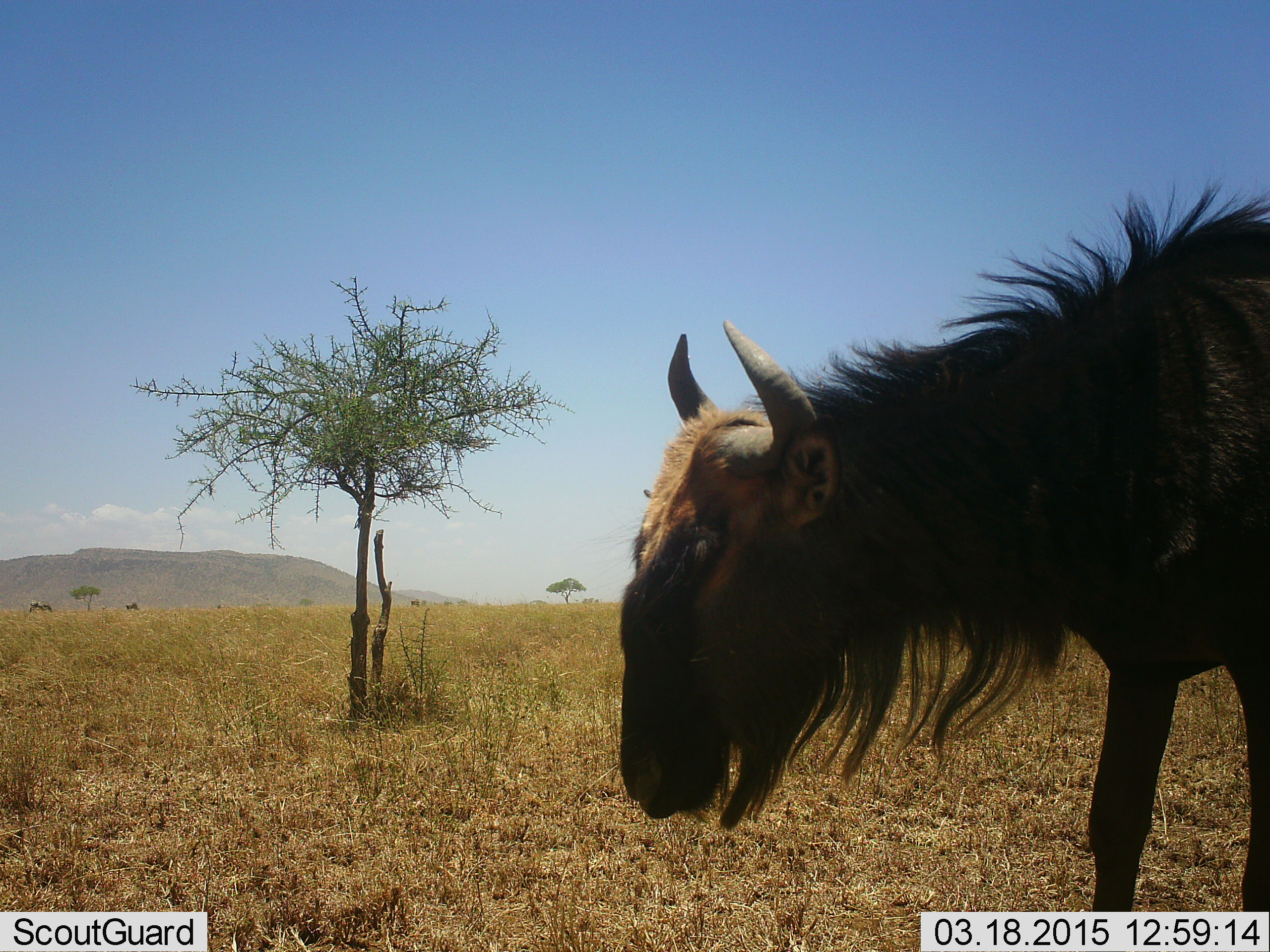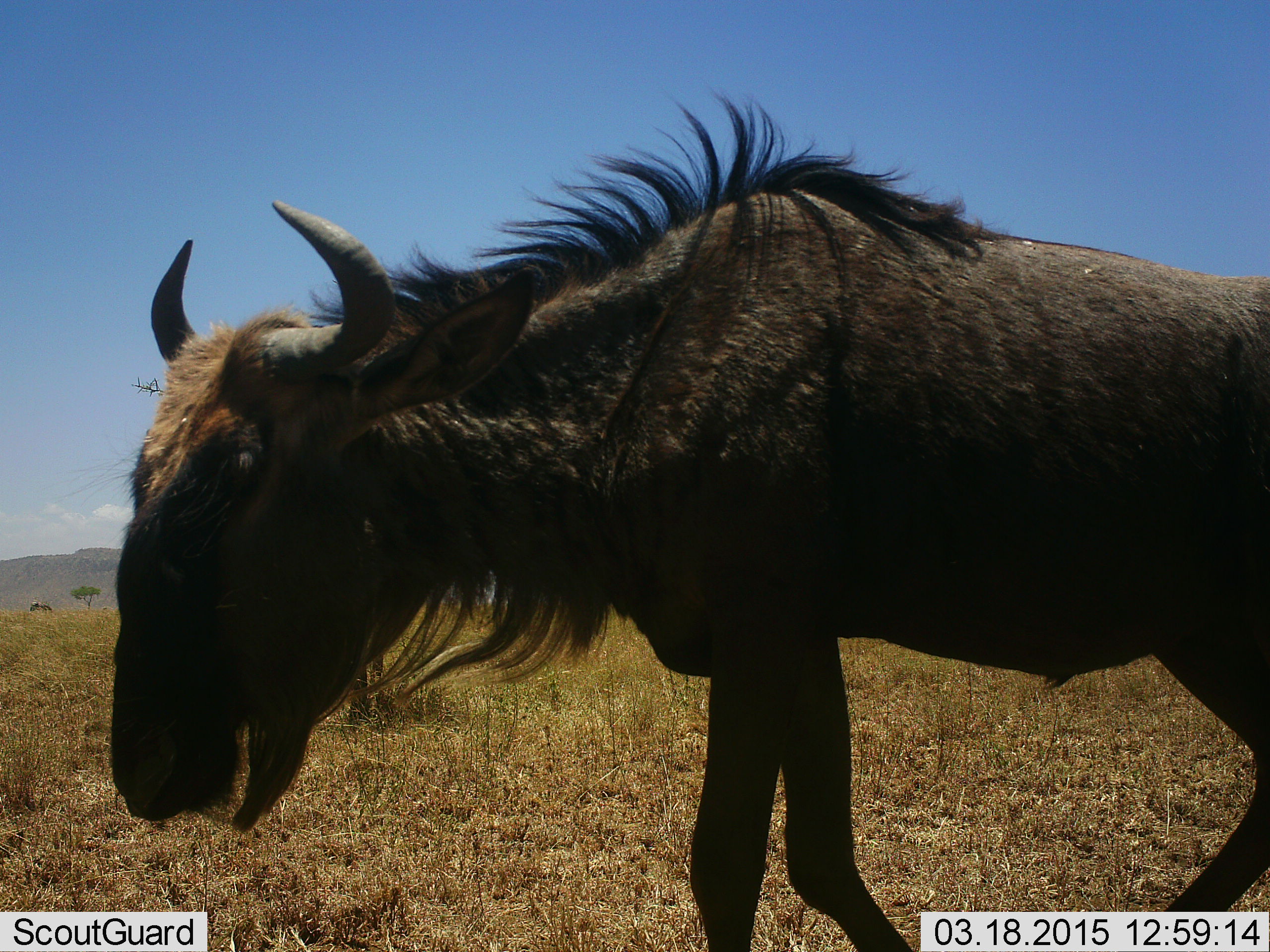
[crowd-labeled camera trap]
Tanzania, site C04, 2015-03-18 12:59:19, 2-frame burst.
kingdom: Animalia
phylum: Chordata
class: Mammalia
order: Artiodactyla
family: Bovidae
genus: Connochaetes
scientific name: Connochaetes taurinus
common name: blue wildebeest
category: wildebeest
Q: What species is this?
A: Wildebeest (blue wildebeest) (Connochaetes taurinus).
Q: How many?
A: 1.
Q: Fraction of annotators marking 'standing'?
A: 0%.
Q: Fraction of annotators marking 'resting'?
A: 0%.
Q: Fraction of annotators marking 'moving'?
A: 100%.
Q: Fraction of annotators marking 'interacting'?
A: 0%.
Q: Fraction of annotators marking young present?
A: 0%.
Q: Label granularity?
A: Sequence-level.